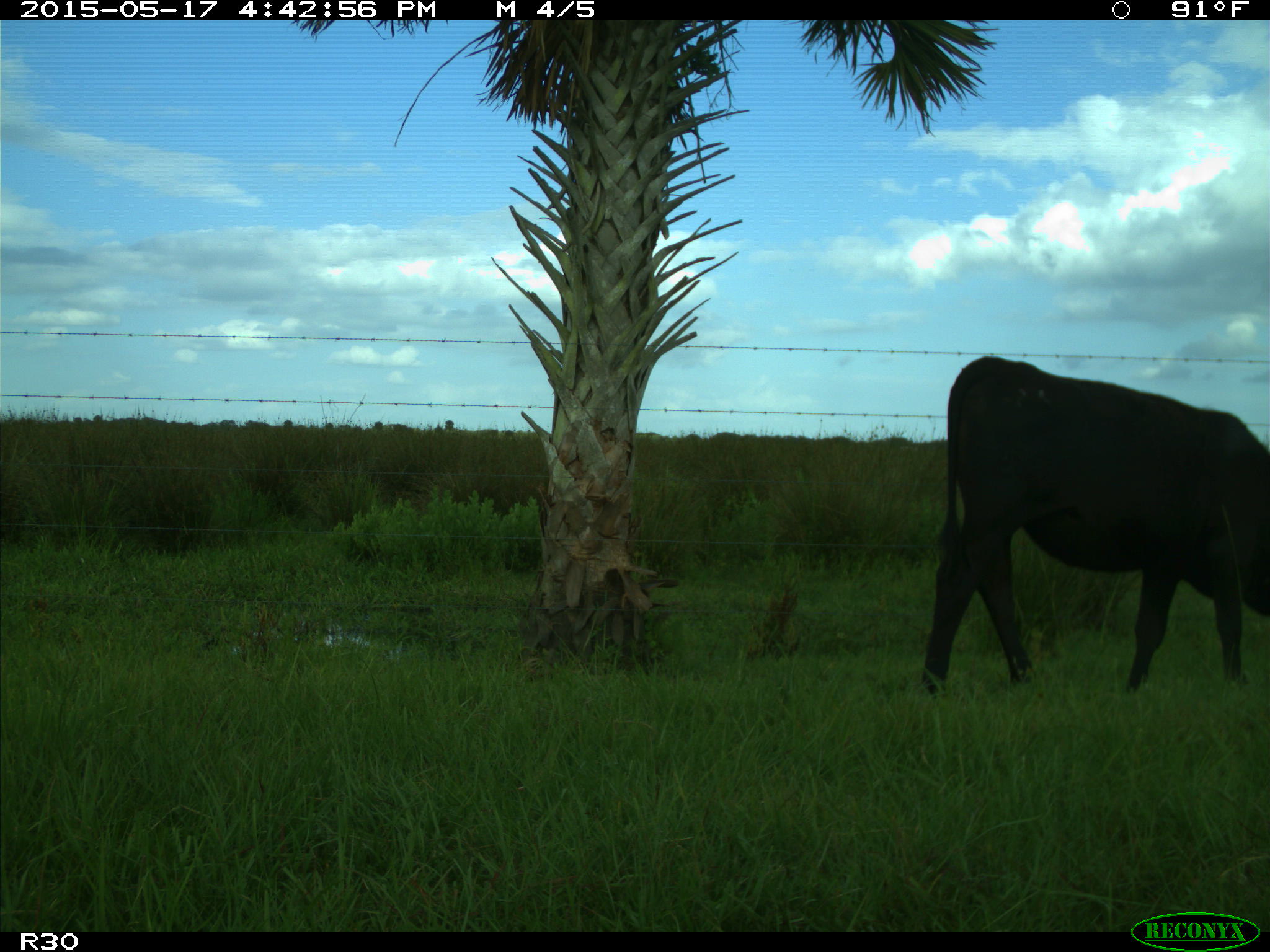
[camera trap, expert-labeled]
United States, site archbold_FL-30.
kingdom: Animalia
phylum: Chordata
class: Mammalia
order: Artiodactyla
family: Bovidae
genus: Bos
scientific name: Bos taurus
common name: domestic cow